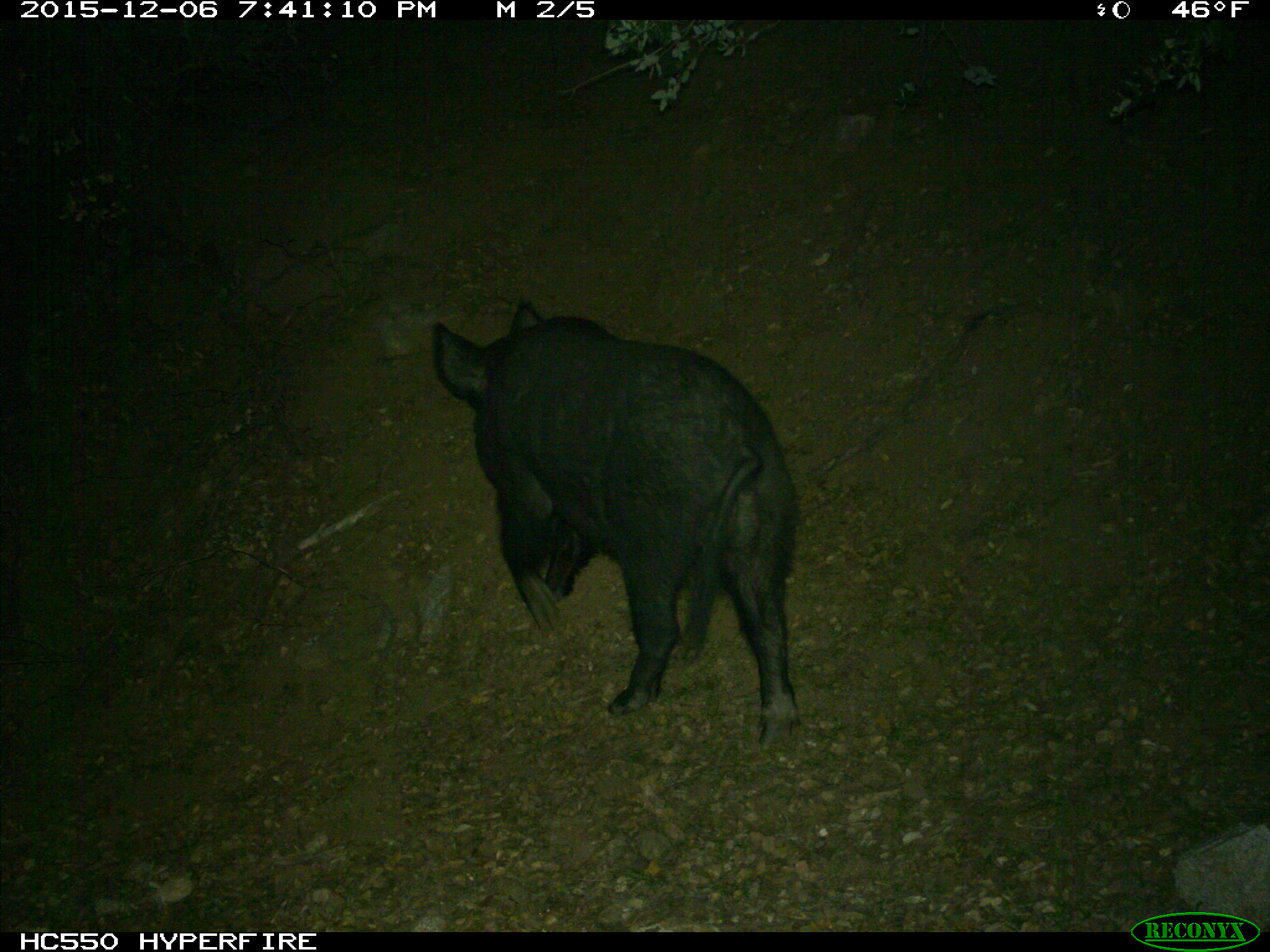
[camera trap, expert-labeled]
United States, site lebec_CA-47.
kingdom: Animalia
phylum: Chordata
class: Mammalia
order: Artiodactyla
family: Suidae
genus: Sus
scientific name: Sus scrofa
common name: wild boar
Sus scrofa (wild boar).